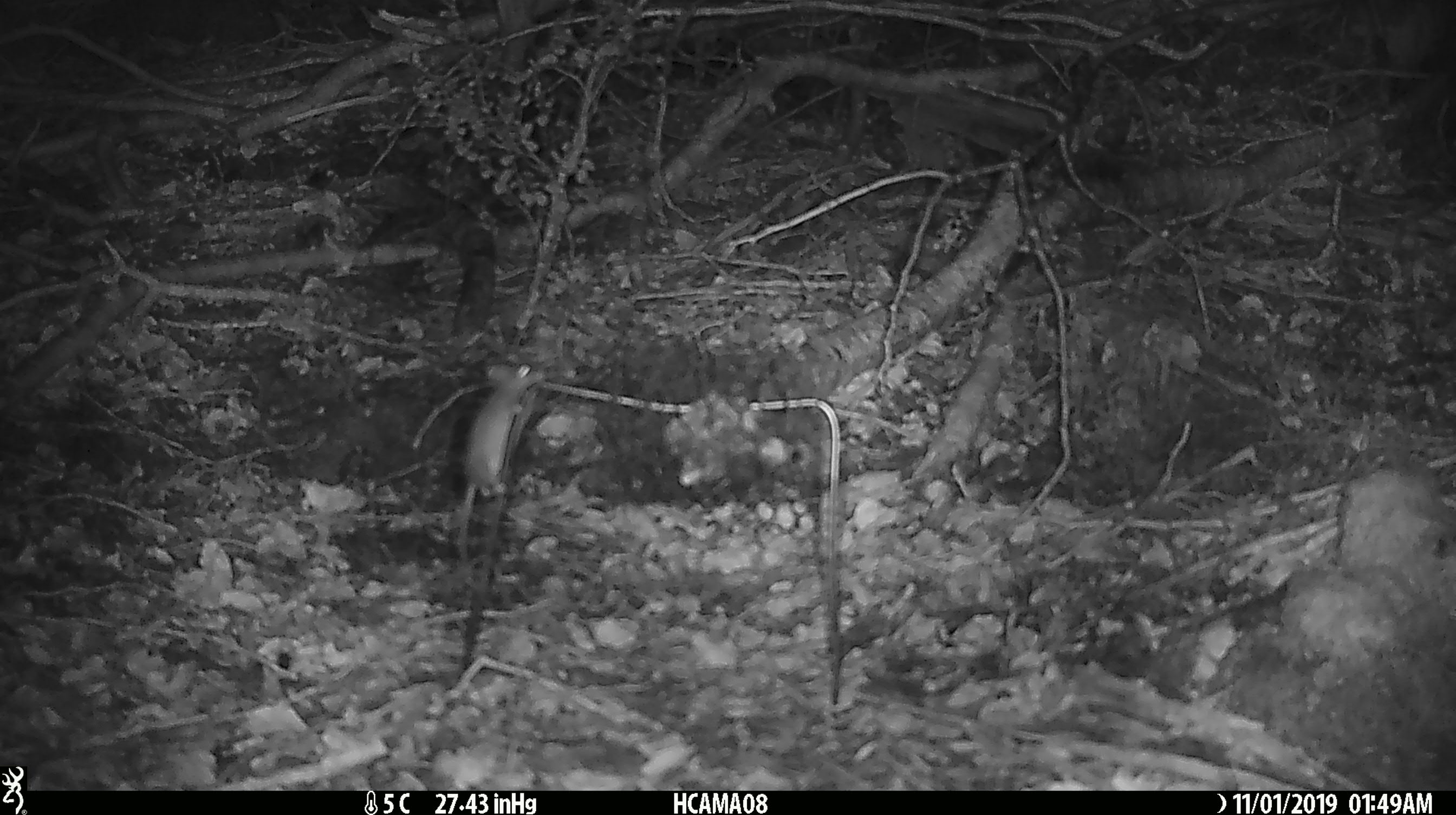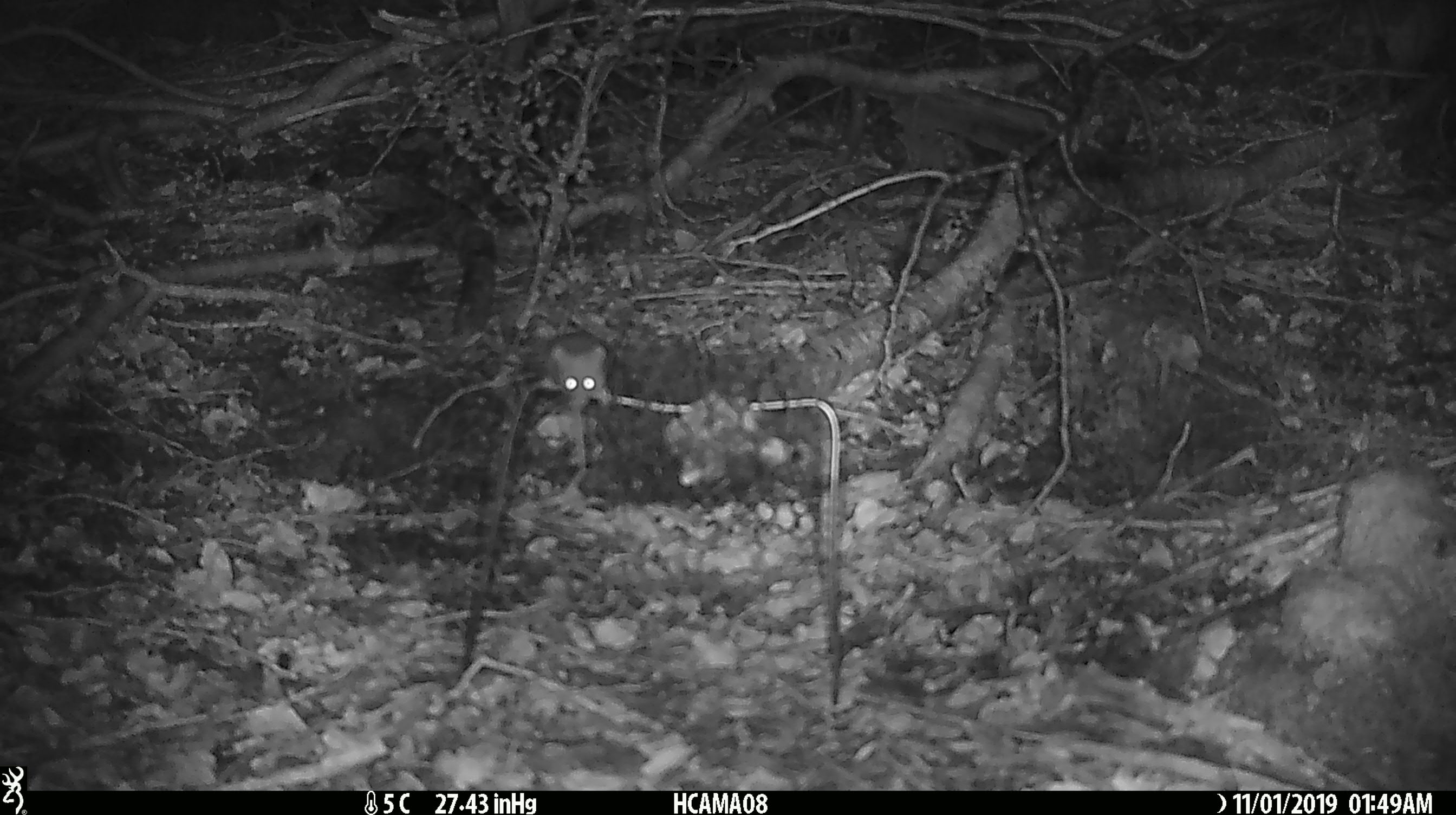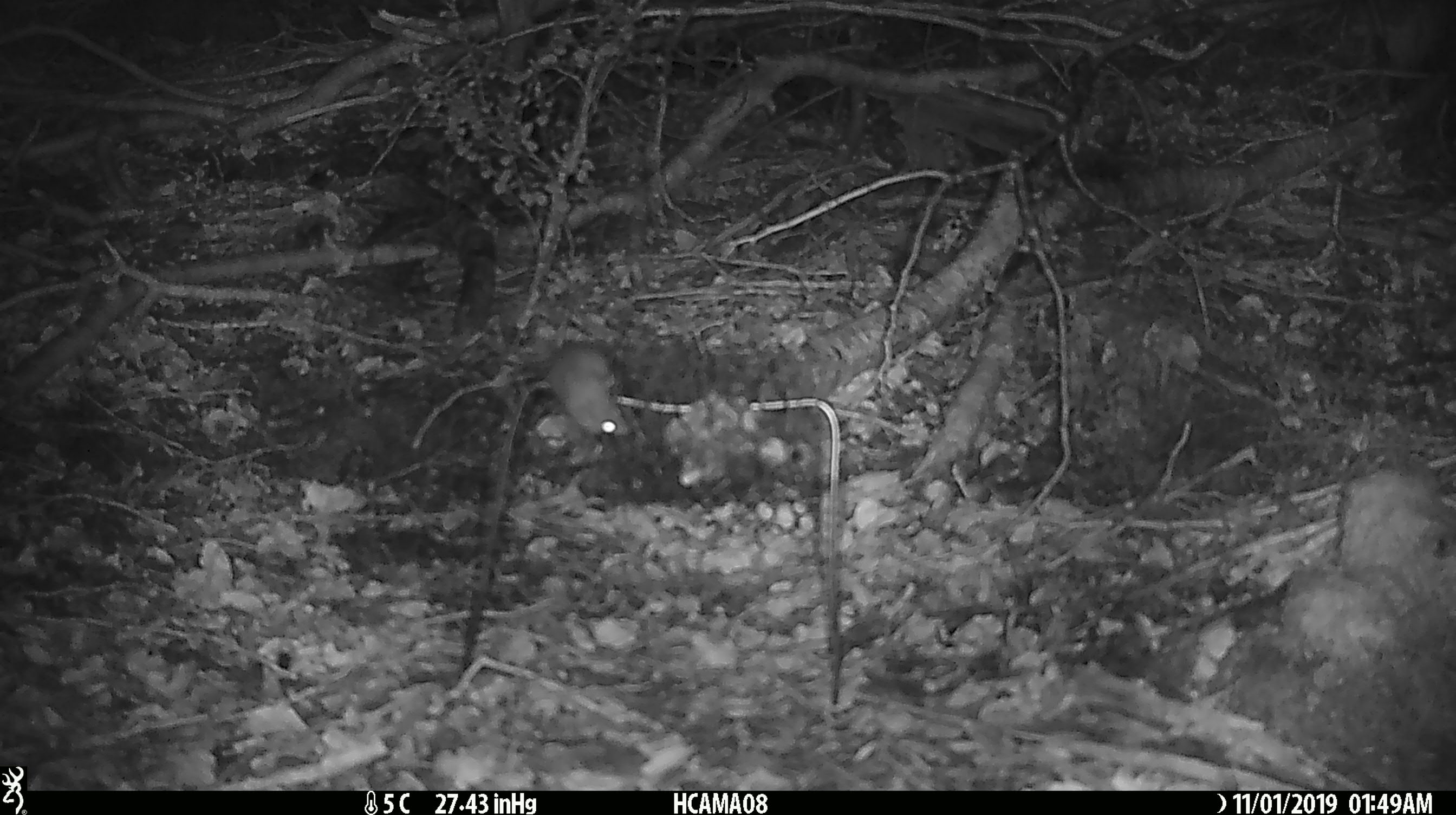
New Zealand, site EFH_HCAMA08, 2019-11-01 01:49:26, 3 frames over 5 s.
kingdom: Animalia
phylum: Chordata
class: Mammalia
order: Rodentia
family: Muridae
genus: Mus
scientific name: Mus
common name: mouse